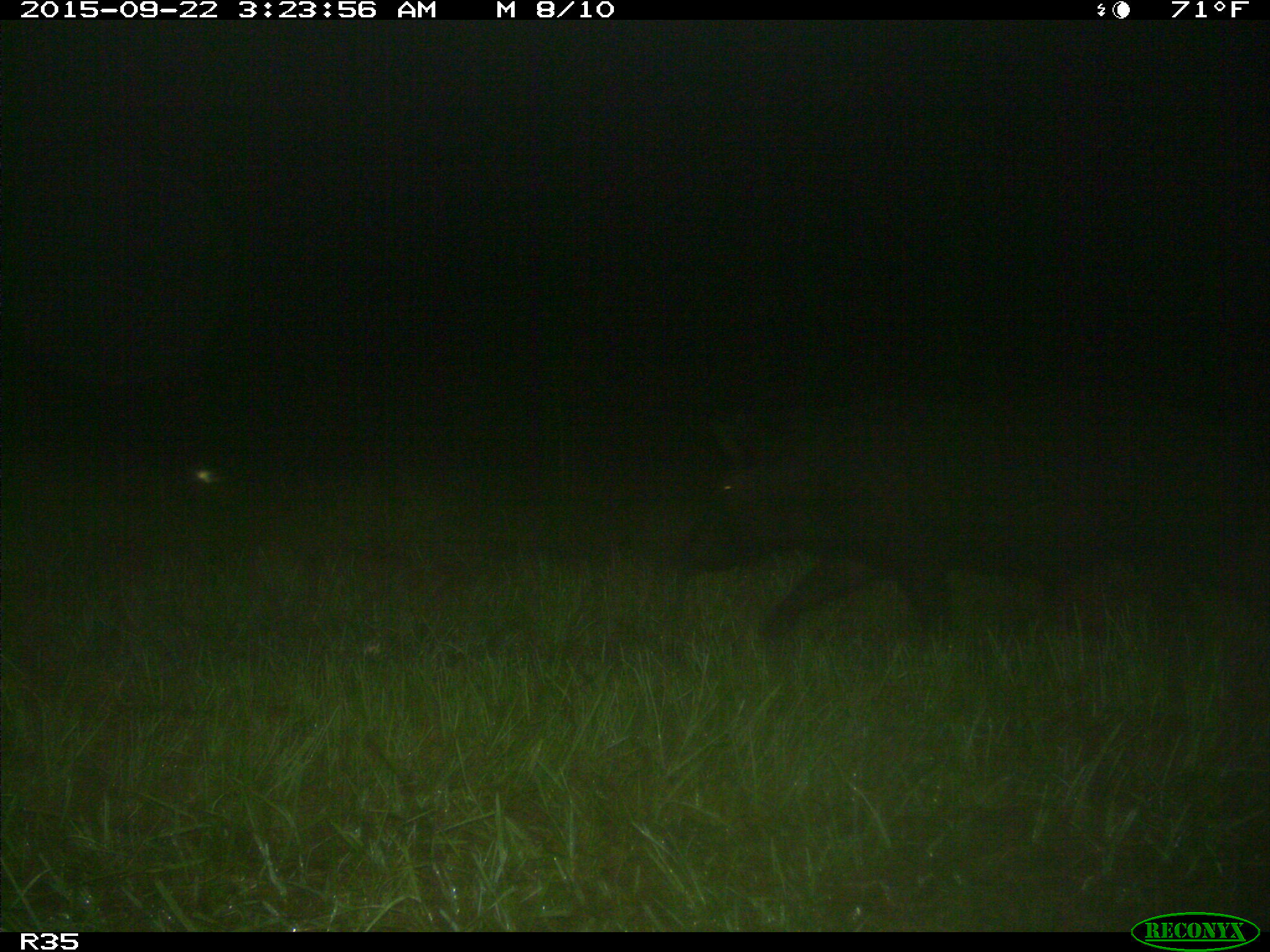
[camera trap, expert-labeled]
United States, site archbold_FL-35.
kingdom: Animalia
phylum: Chordata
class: Mammalia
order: Artiodactyla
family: Suidae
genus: Sus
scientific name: Sus scrofa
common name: wild boar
Sus scrofa (wild boar).